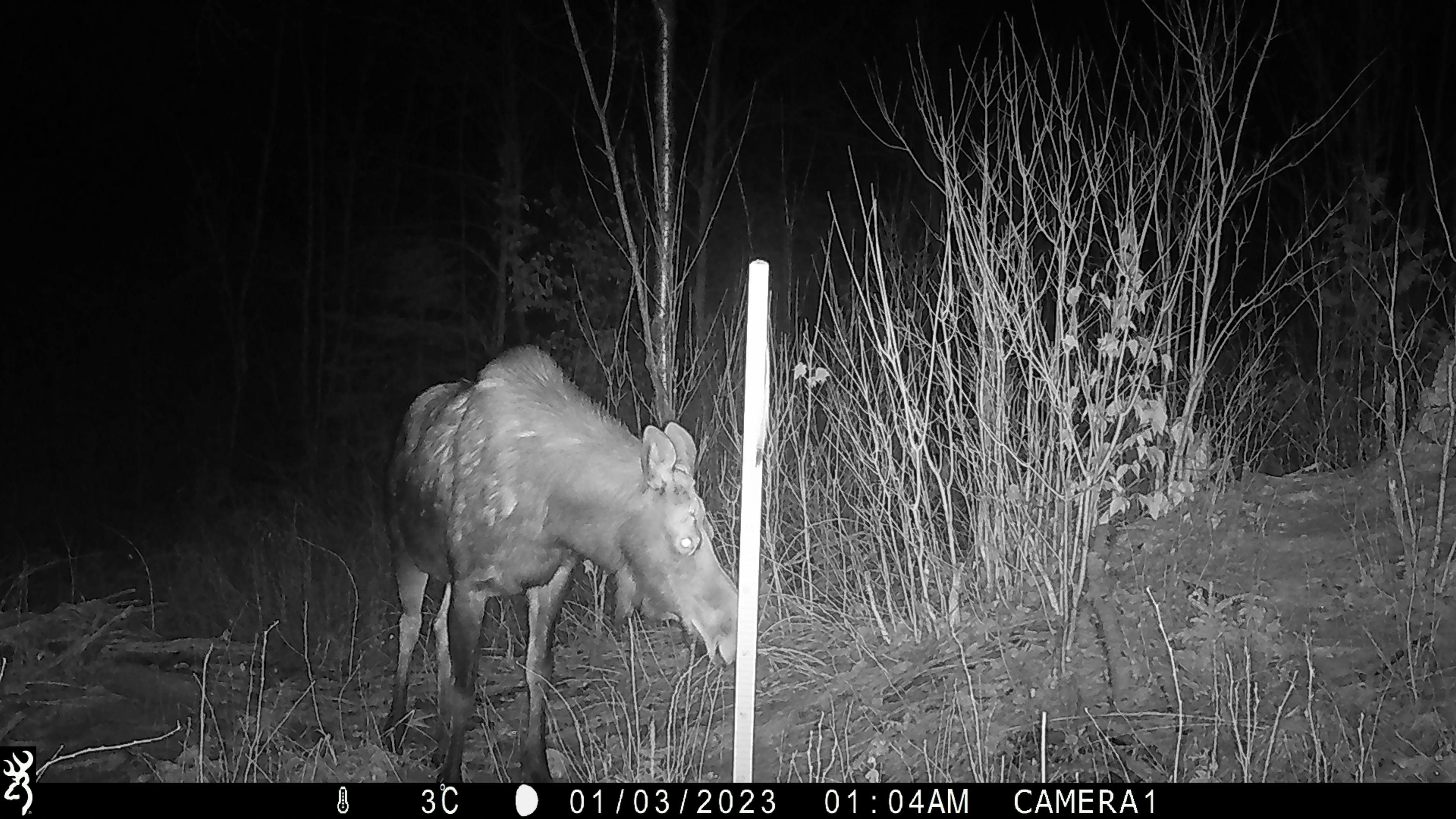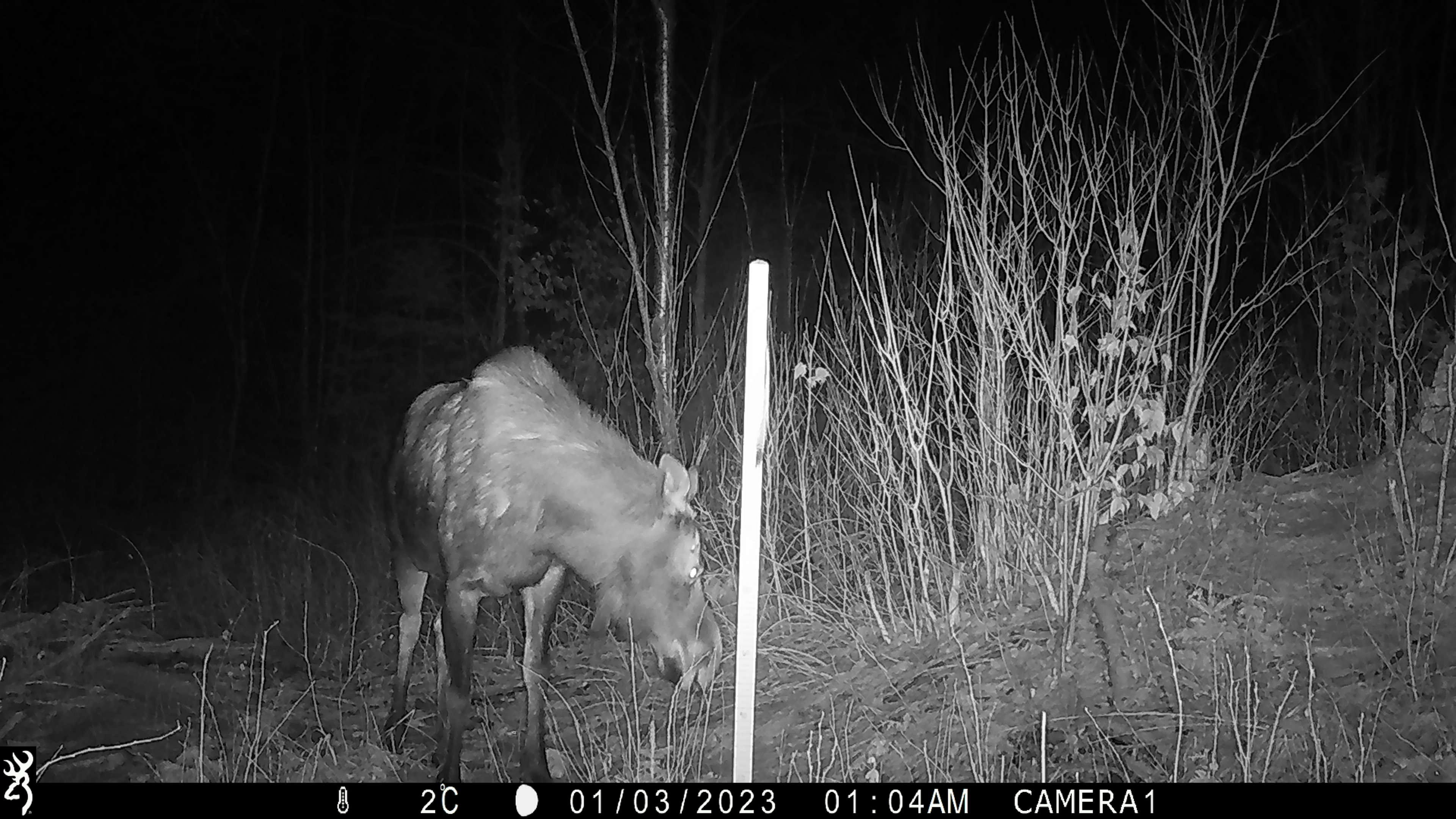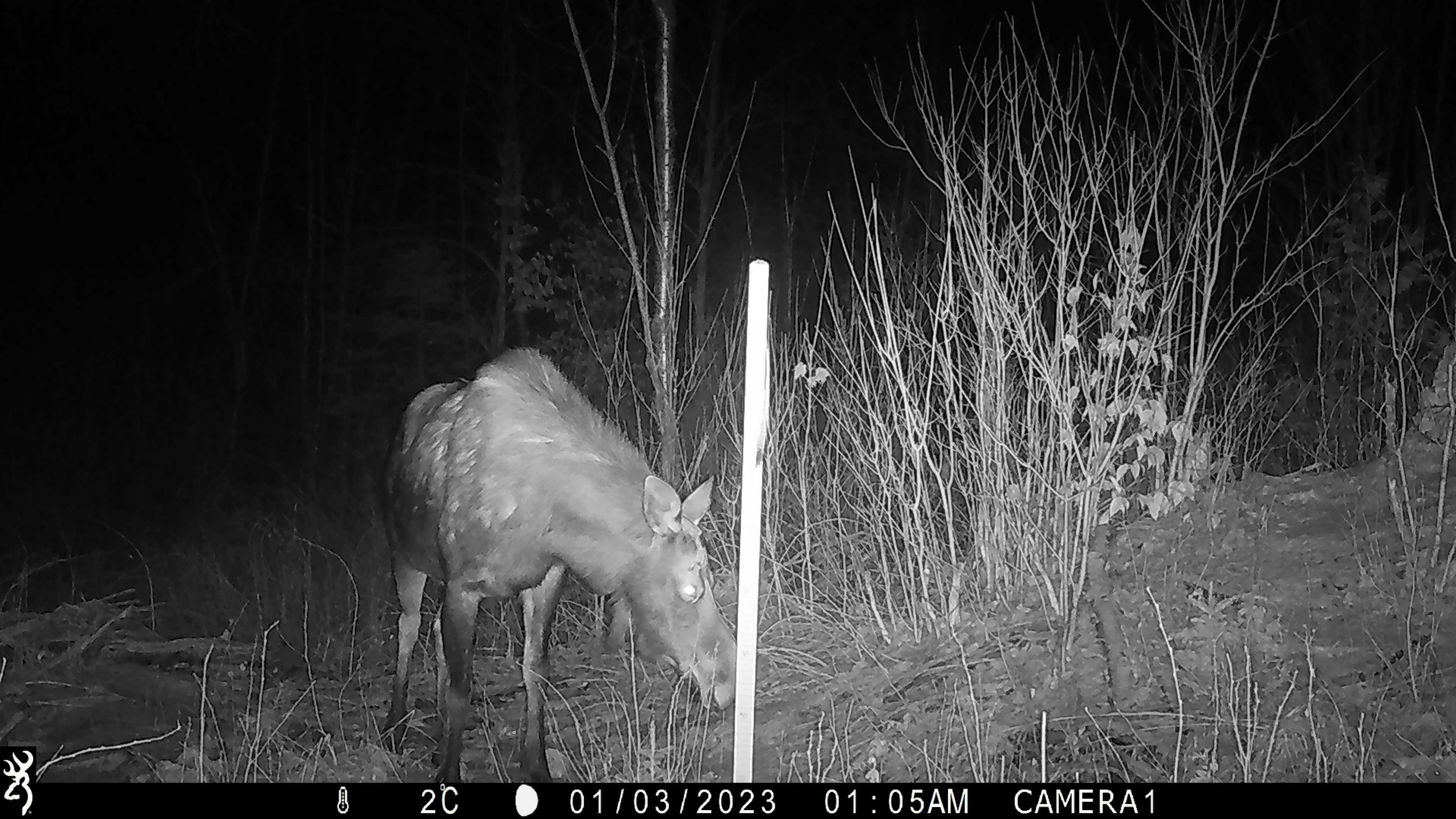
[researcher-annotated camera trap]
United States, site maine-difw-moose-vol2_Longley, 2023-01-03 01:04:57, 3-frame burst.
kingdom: Animalia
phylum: Chordata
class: Mammalia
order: Artiodactyla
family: Cervidae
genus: Alces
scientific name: Alces alces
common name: moose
Moose (Alces alces).